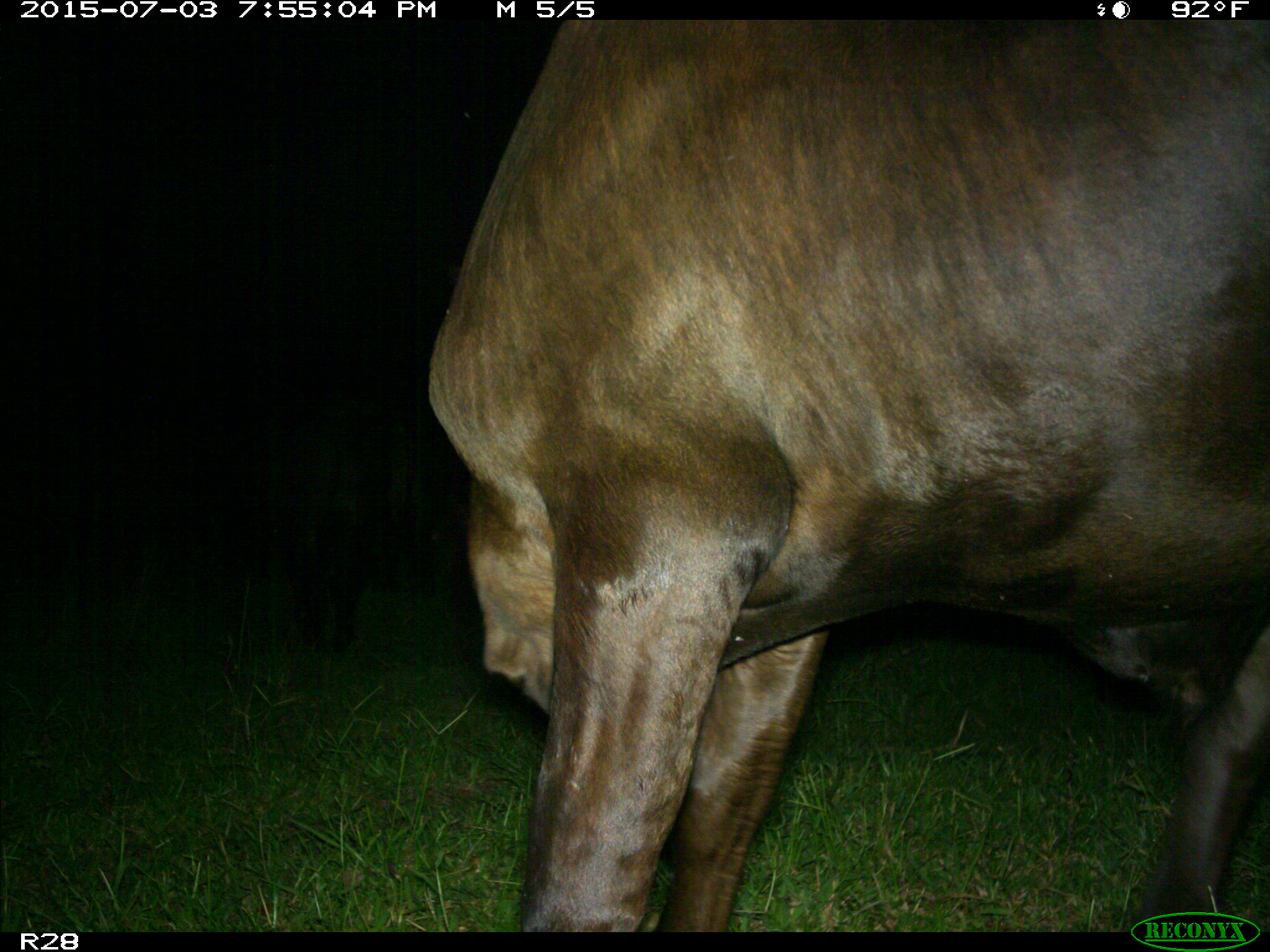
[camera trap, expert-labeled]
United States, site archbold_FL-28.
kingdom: Animalia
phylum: Chordata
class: Mammalia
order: Artiodactyla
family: Bovidae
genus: Bos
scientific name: Bos taurus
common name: domestic cow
Bos taurus (domestic cow).